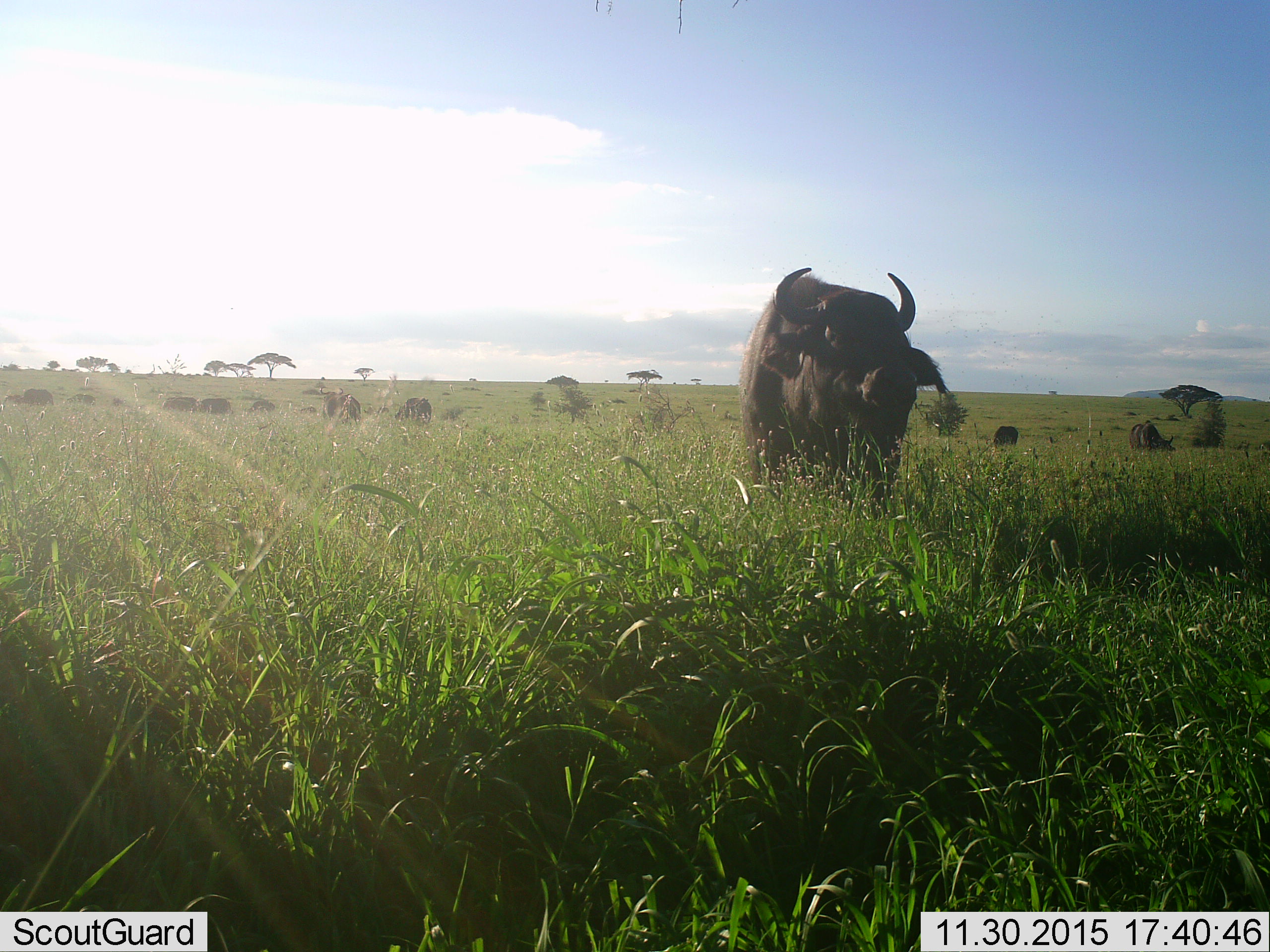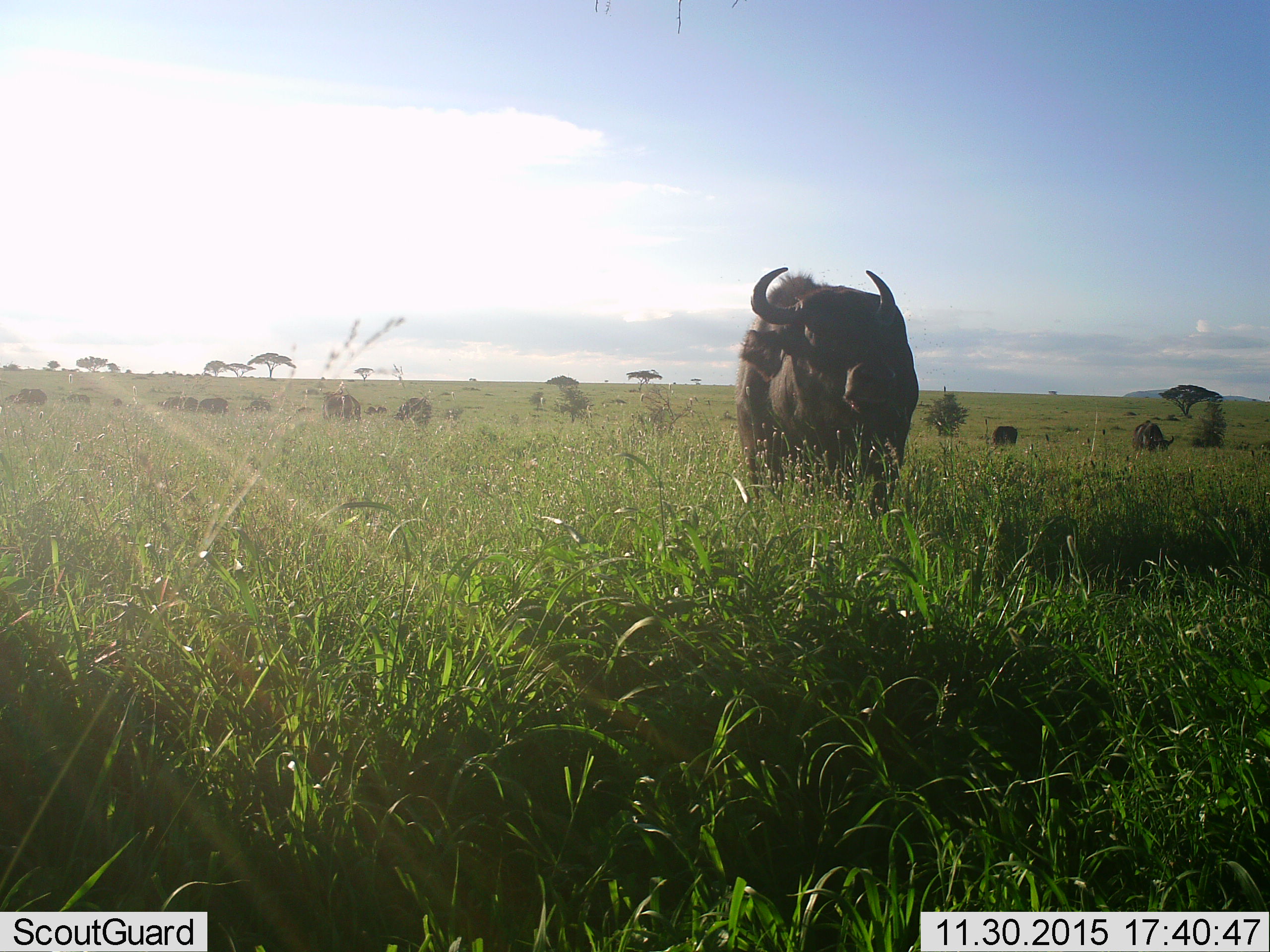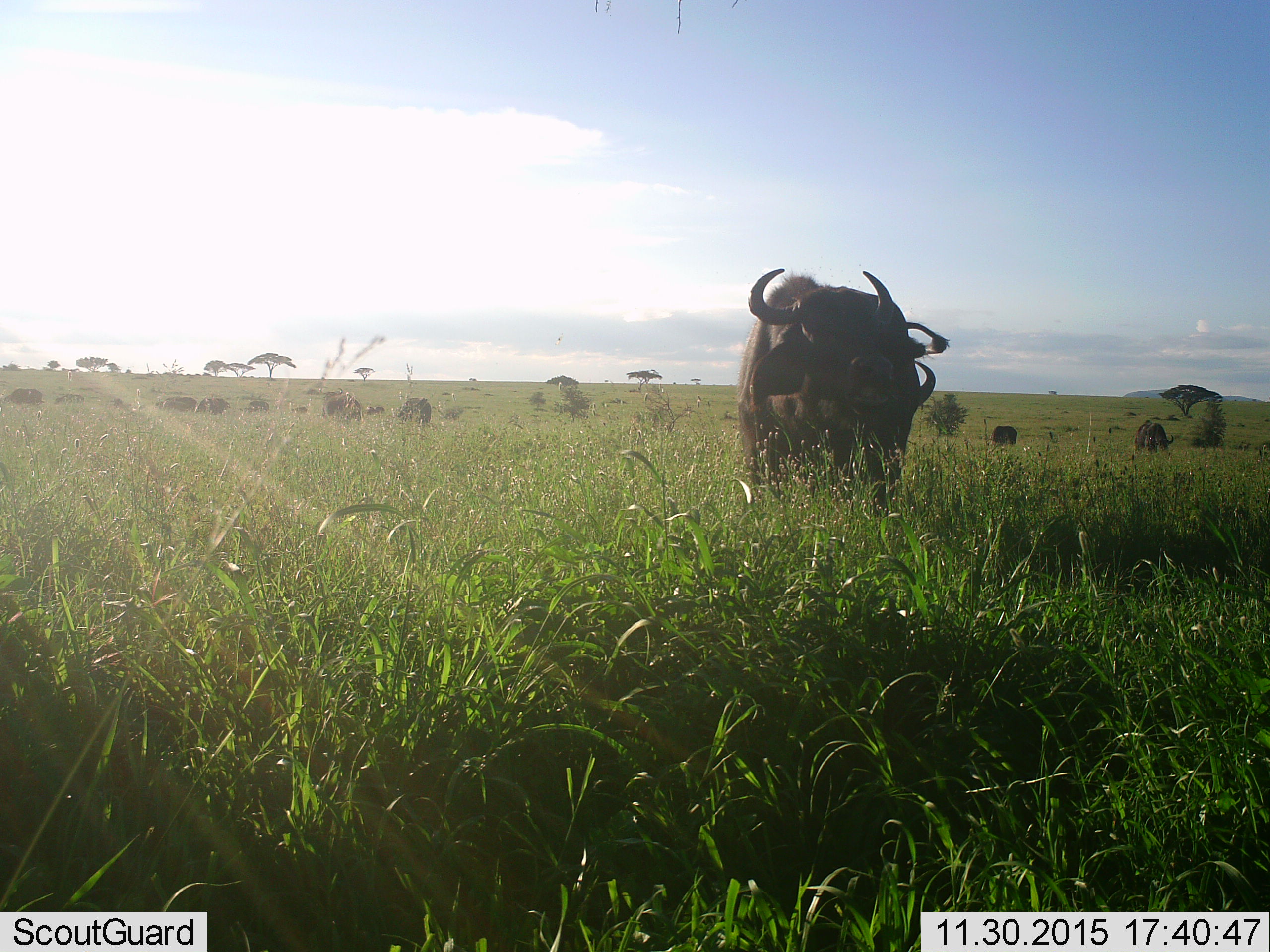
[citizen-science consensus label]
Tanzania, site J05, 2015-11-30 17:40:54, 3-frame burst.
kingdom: Animalia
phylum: Chordata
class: Mammalia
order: Artiodactyla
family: Bovidae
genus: Syncerus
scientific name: Syncerus caffer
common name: cape buffalo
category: buffalo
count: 11-50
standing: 80%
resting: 10%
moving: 40%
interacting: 10%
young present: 0%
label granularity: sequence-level